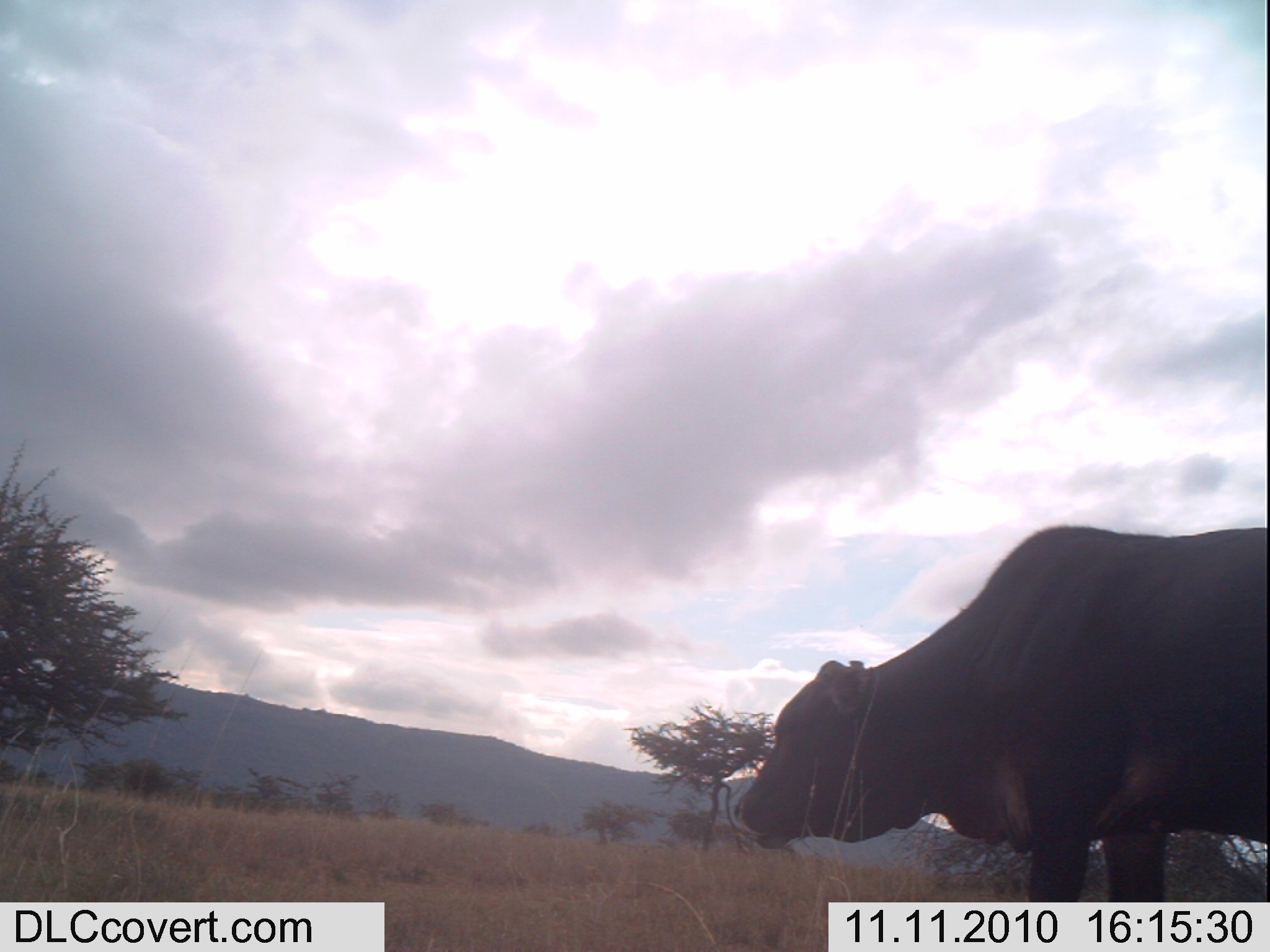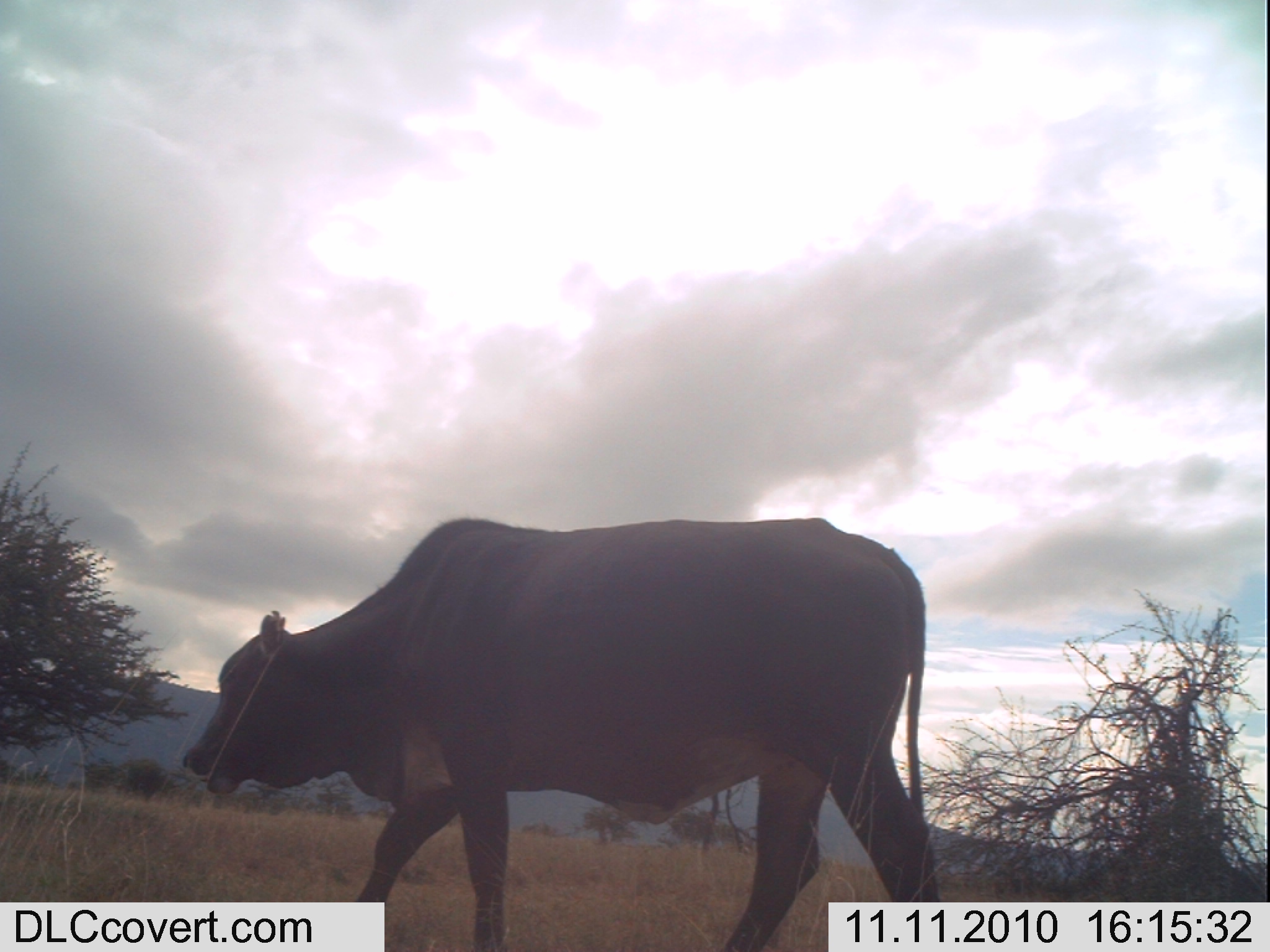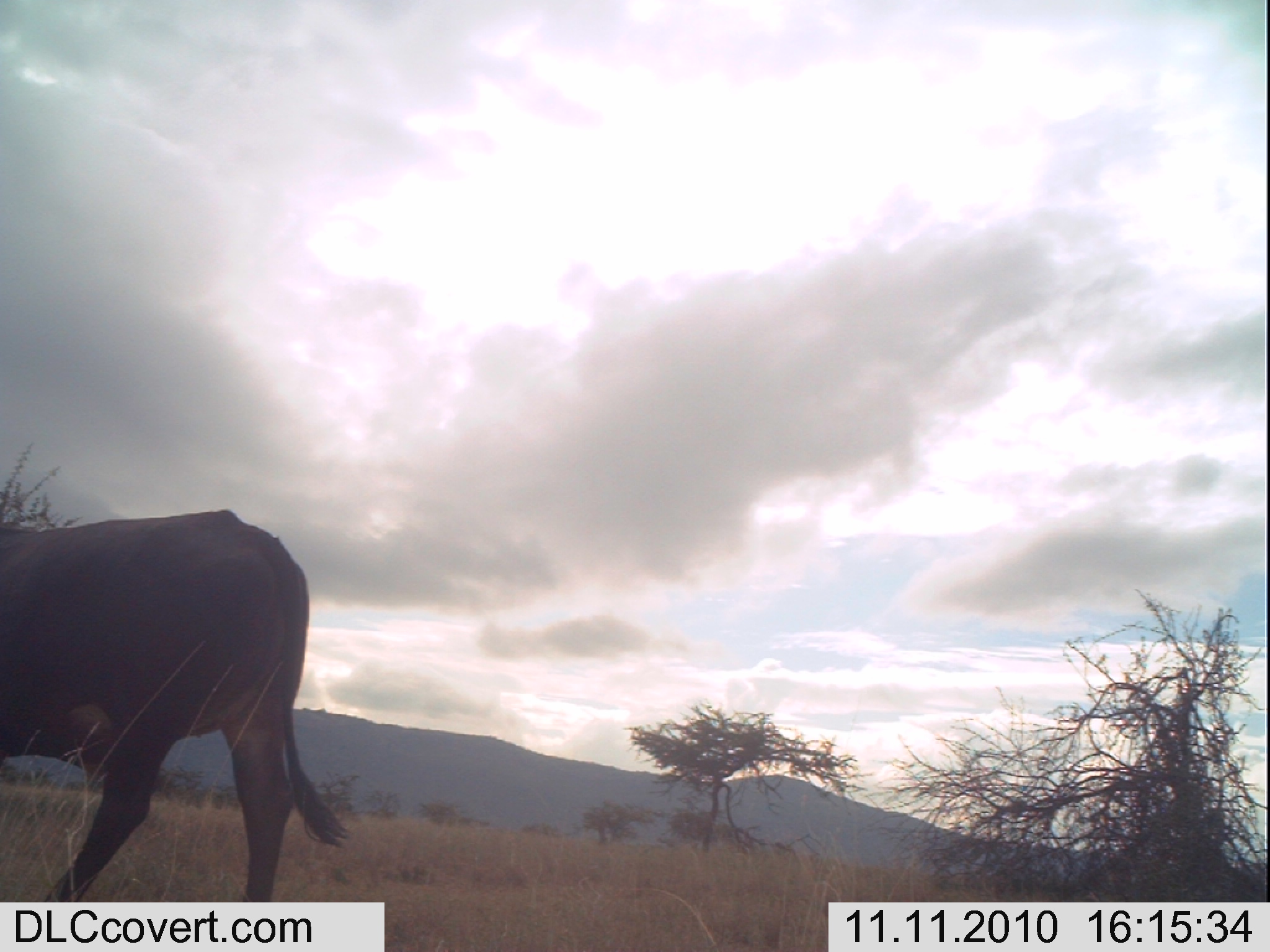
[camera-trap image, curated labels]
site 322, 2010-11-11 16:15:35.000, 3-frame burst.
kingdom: Animalia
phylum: Chordata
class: Mammalia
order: Artiodactyla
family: Bovidae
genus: Bos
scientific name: Bos taurus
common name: domestic cattle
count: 1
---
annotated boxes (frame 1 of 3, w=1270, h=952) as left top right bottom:
bos taurus: 726 516 1267 947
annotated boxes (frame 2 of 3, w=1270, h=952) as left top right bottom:
bos taurus: 177 513 940 944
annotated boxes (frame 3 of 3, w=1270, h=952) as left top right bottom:
bos taurus: 0 502 358 901